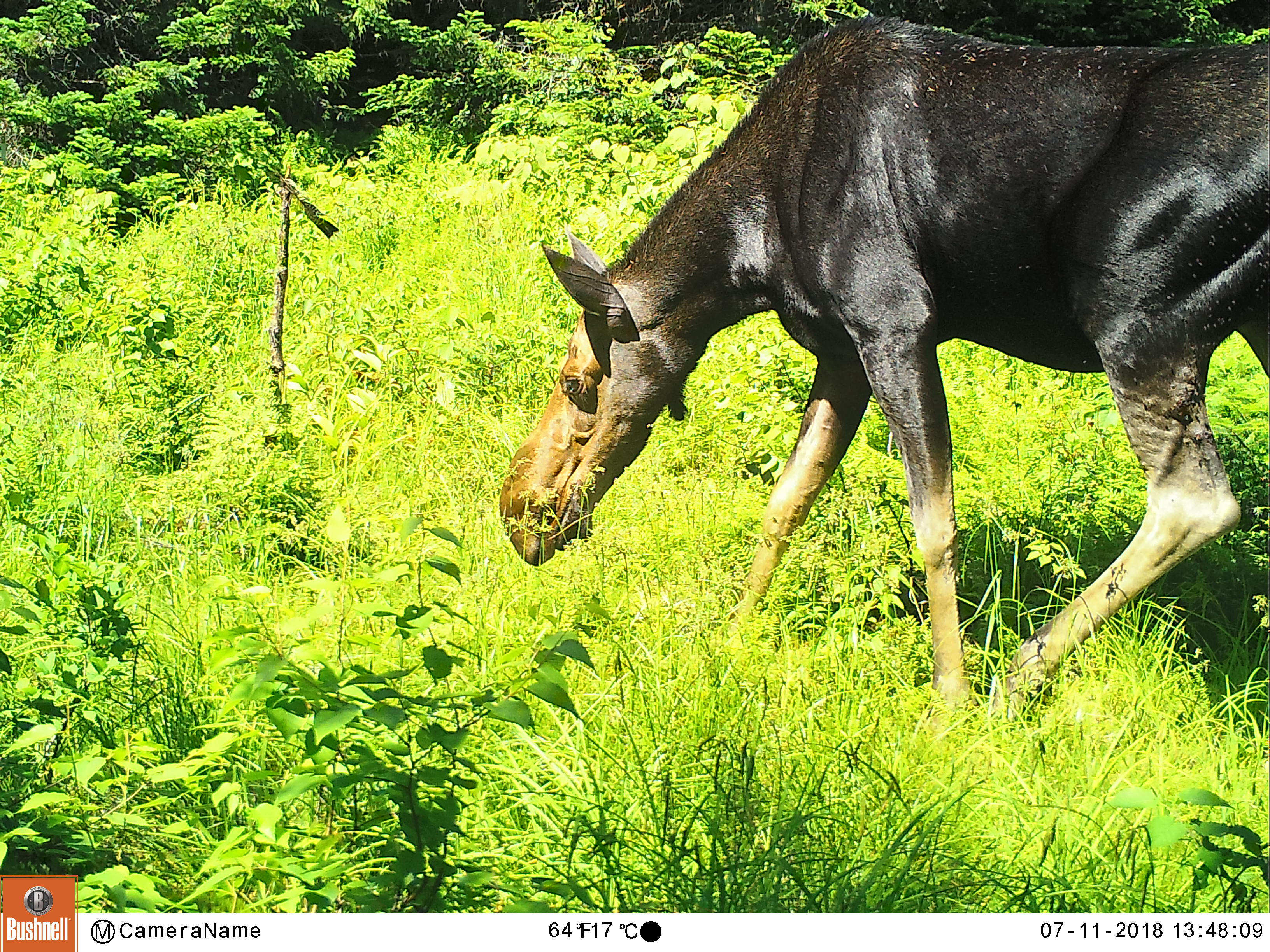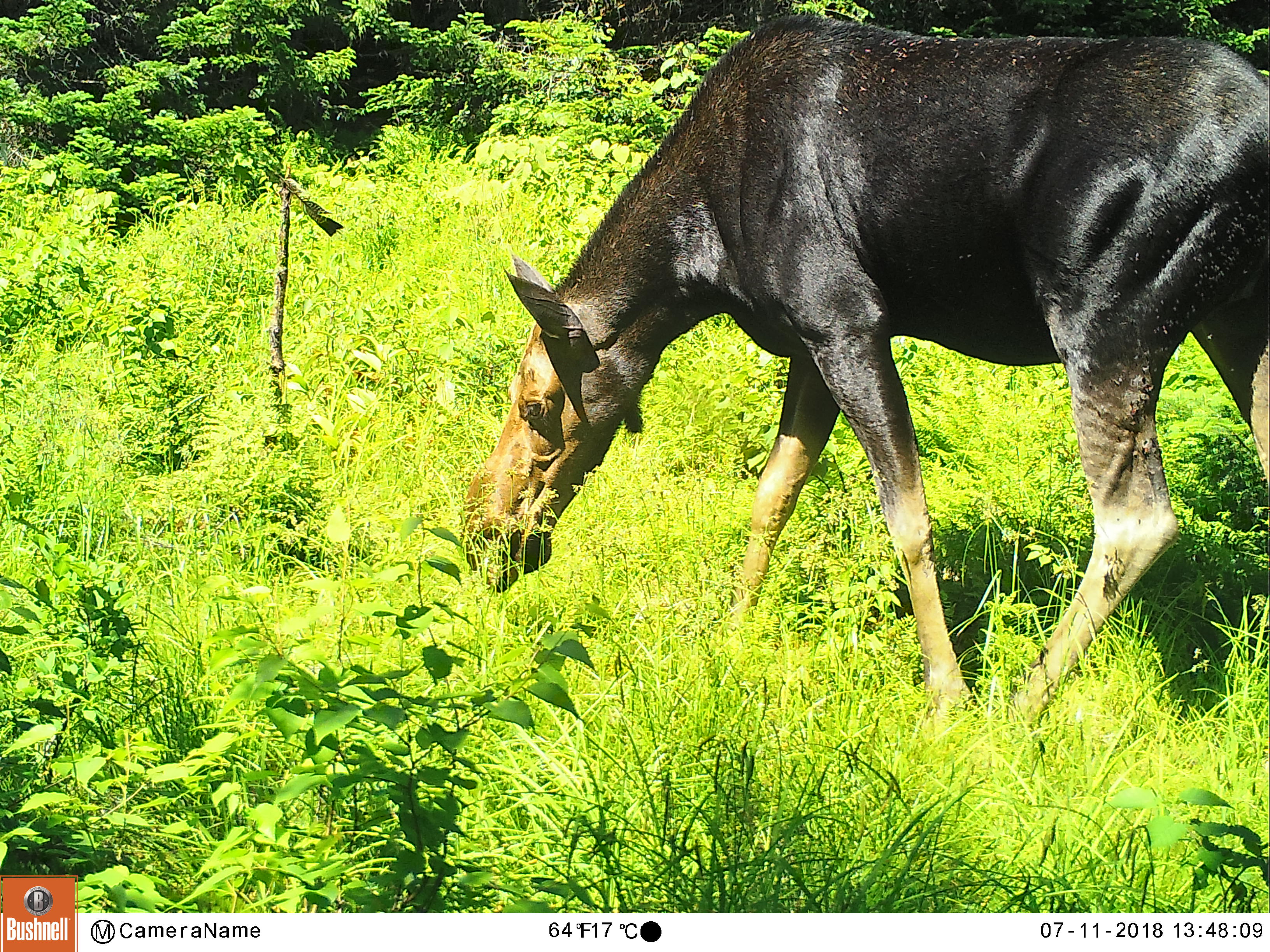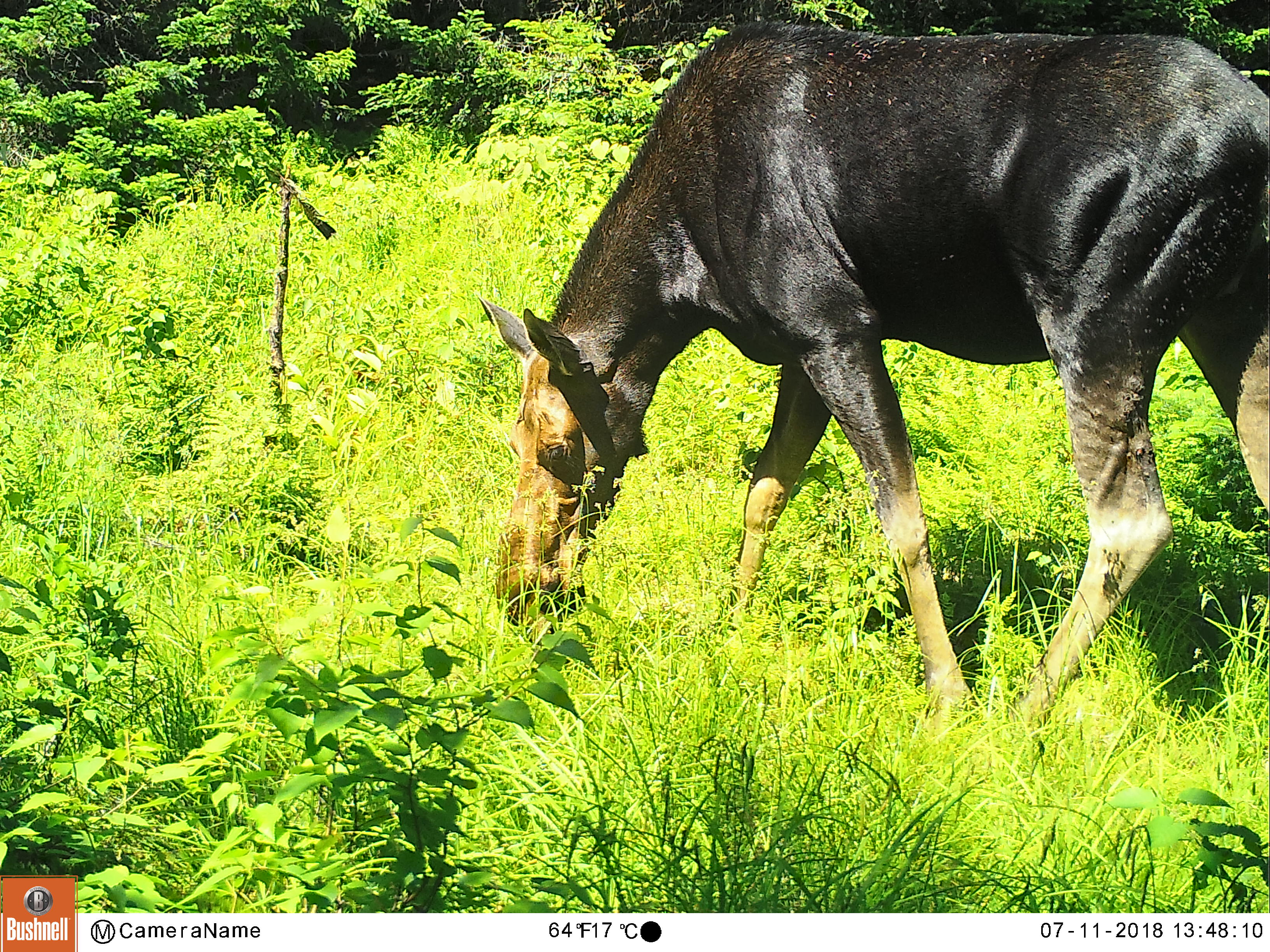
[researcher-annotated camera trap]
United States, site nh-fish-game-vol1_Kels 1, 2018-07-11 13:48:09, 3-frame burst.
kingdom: Animalia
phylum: Chordata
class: Mammalia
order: Artiodactyla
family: Cervidae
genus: Alces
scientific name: Alces alces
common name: moose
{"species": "moose (Alces alces)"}